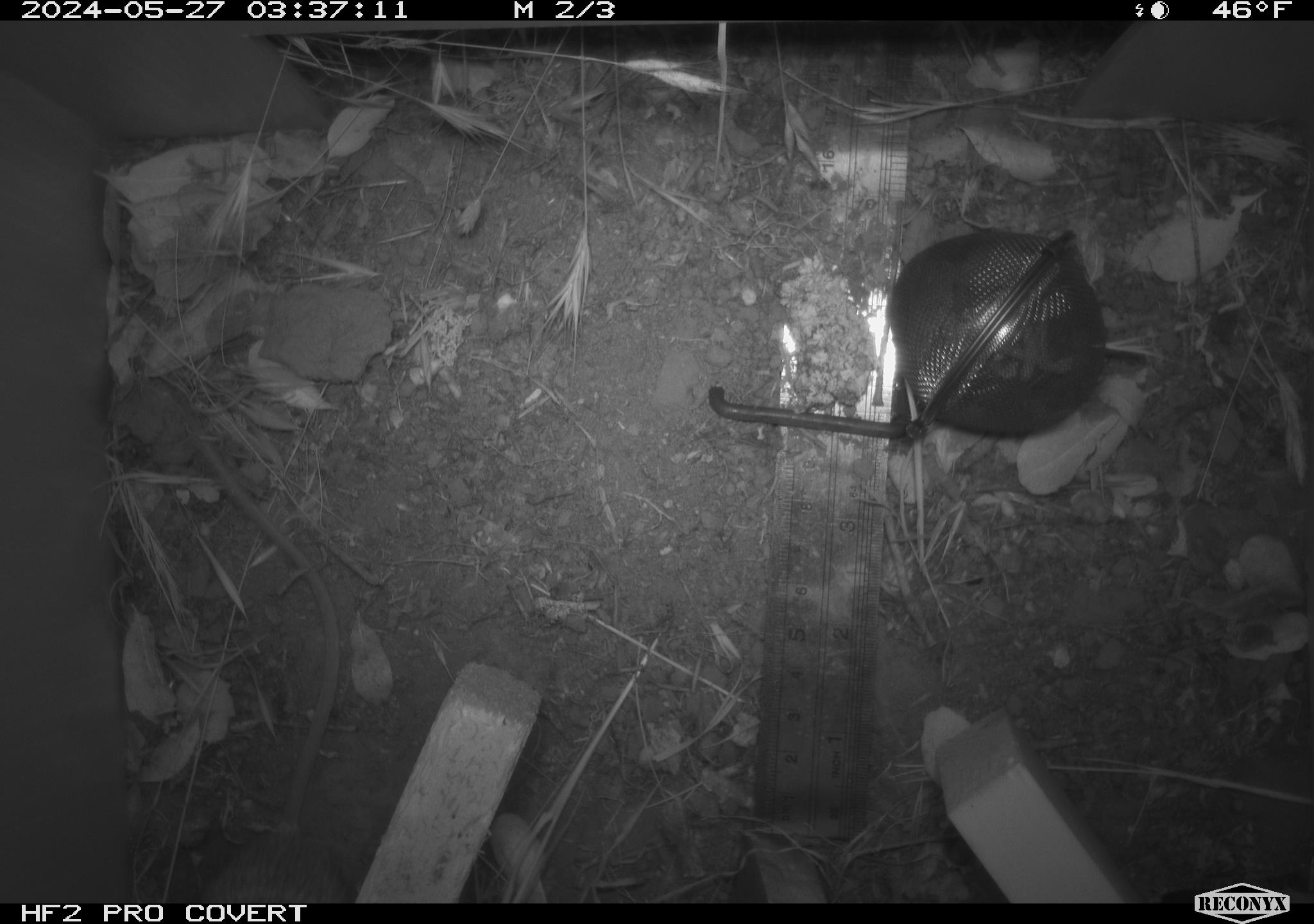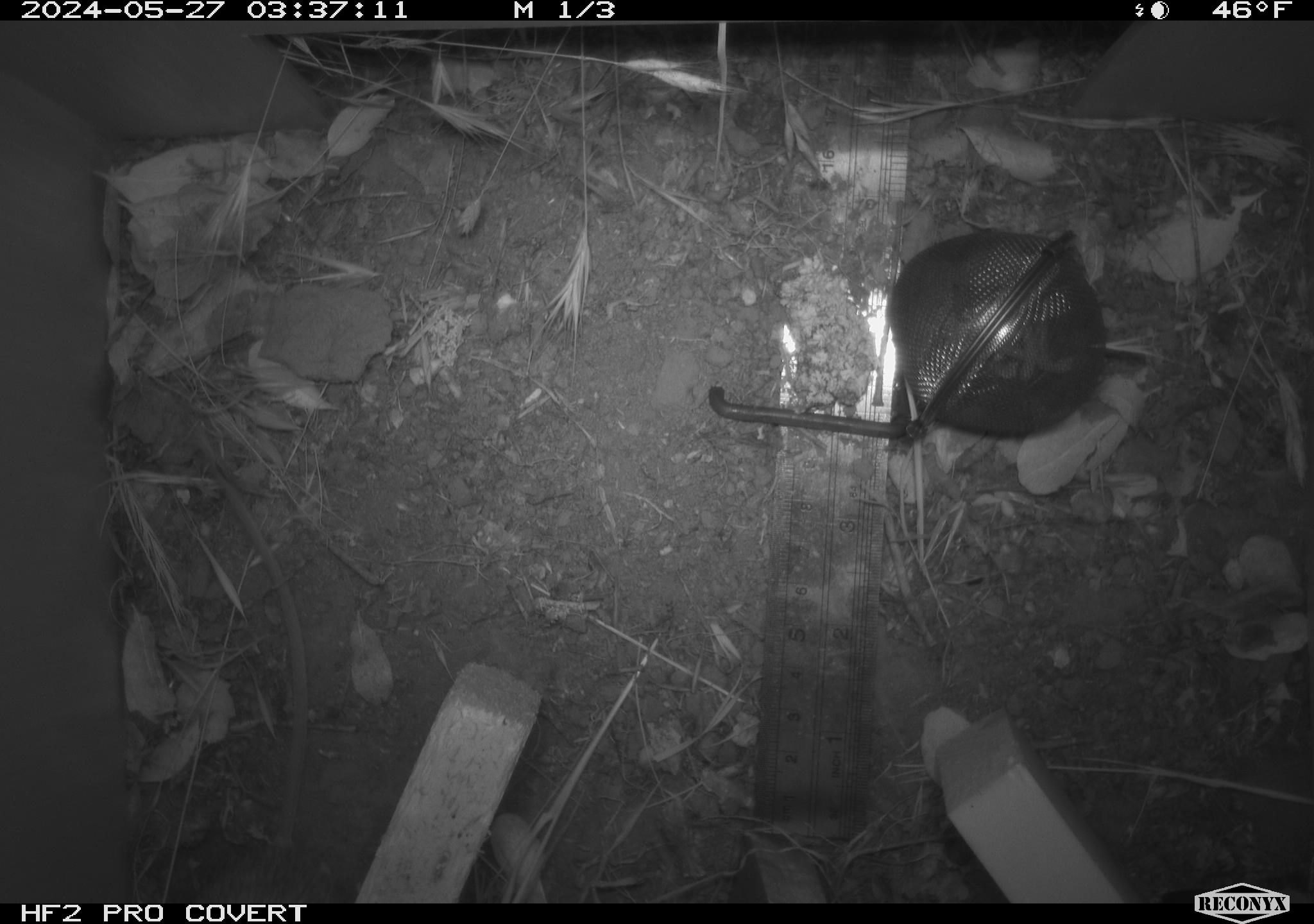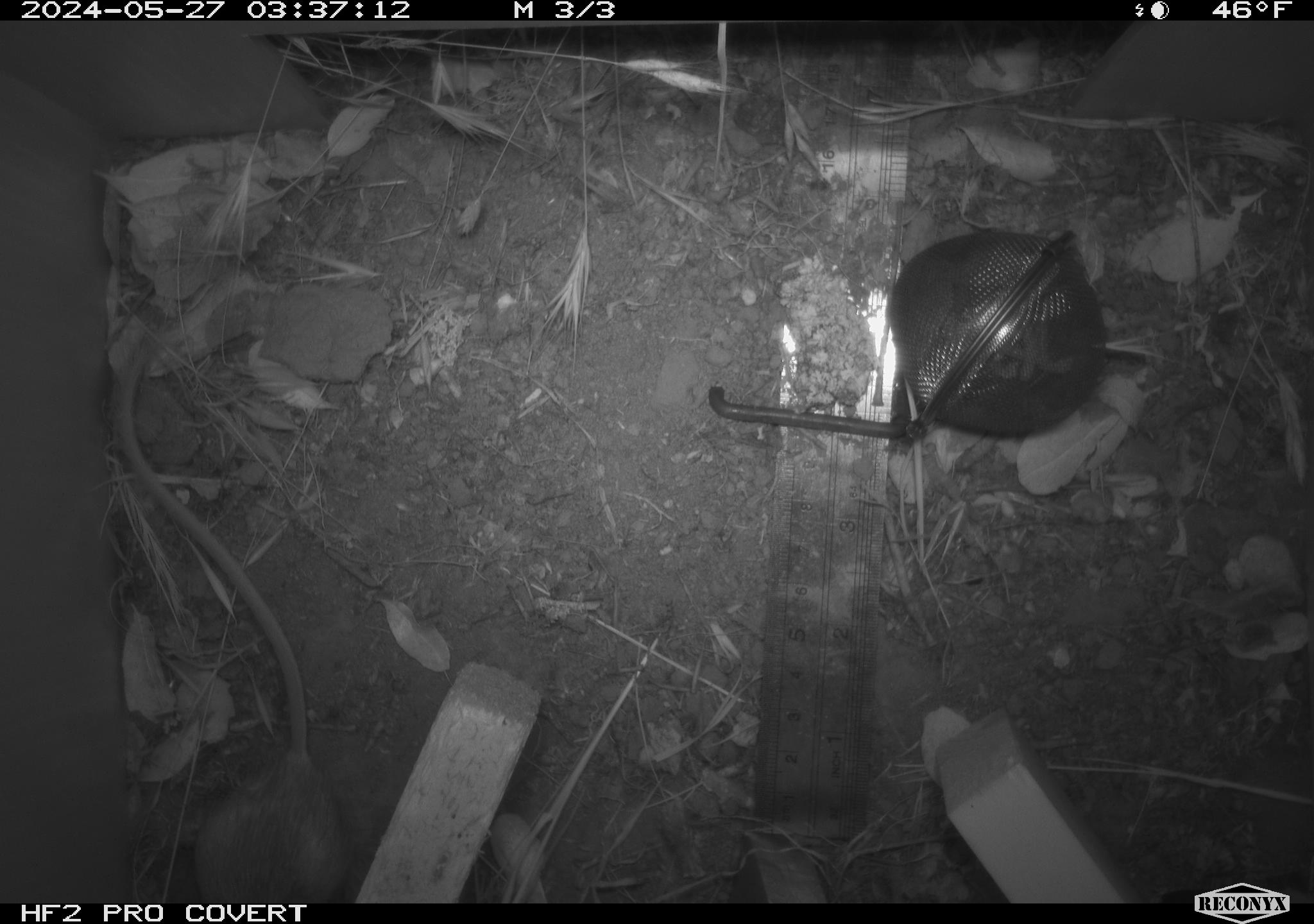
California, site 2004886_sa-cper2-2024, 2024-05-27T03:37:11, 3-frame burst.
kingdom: Animalia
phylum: Chordata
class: Mammalia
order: Rodentia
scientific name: Rodentia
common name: rodent